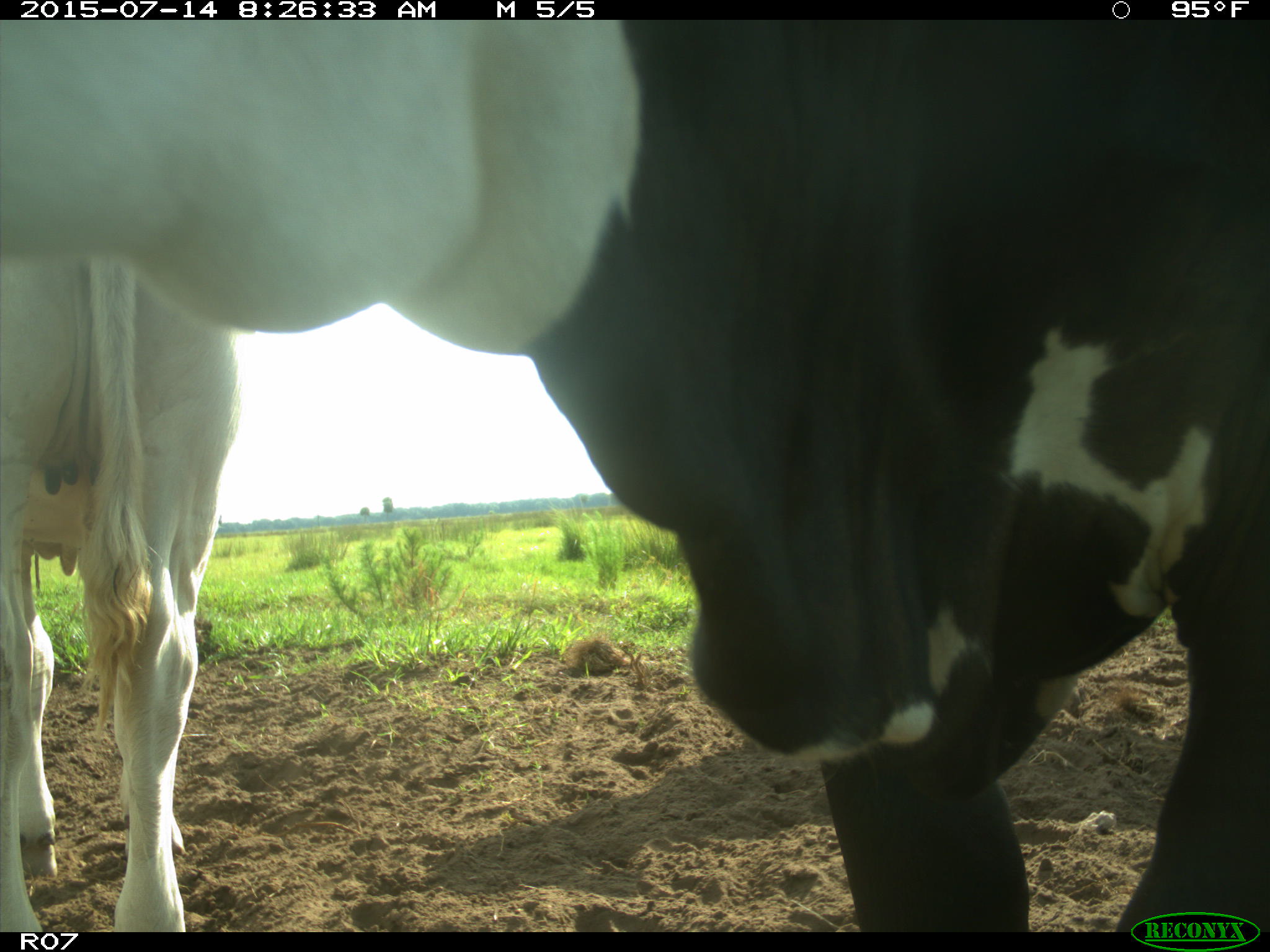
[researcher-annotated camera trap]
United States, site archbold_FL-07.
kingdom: Animalia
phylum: Chordata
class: Mammalia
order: Artiodactyla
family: Bovidae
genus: Bos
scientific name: Bos taurus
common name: domestic cow